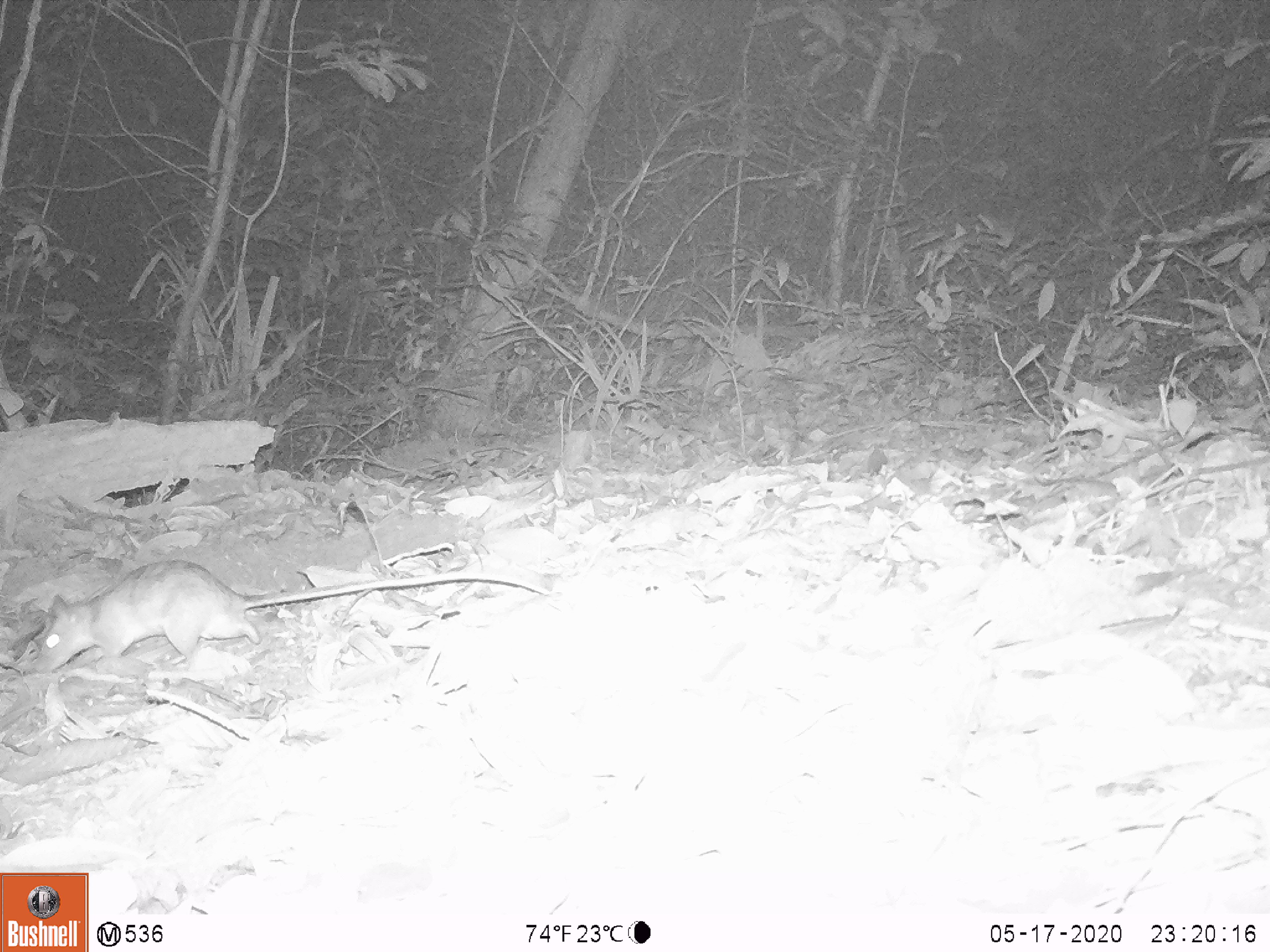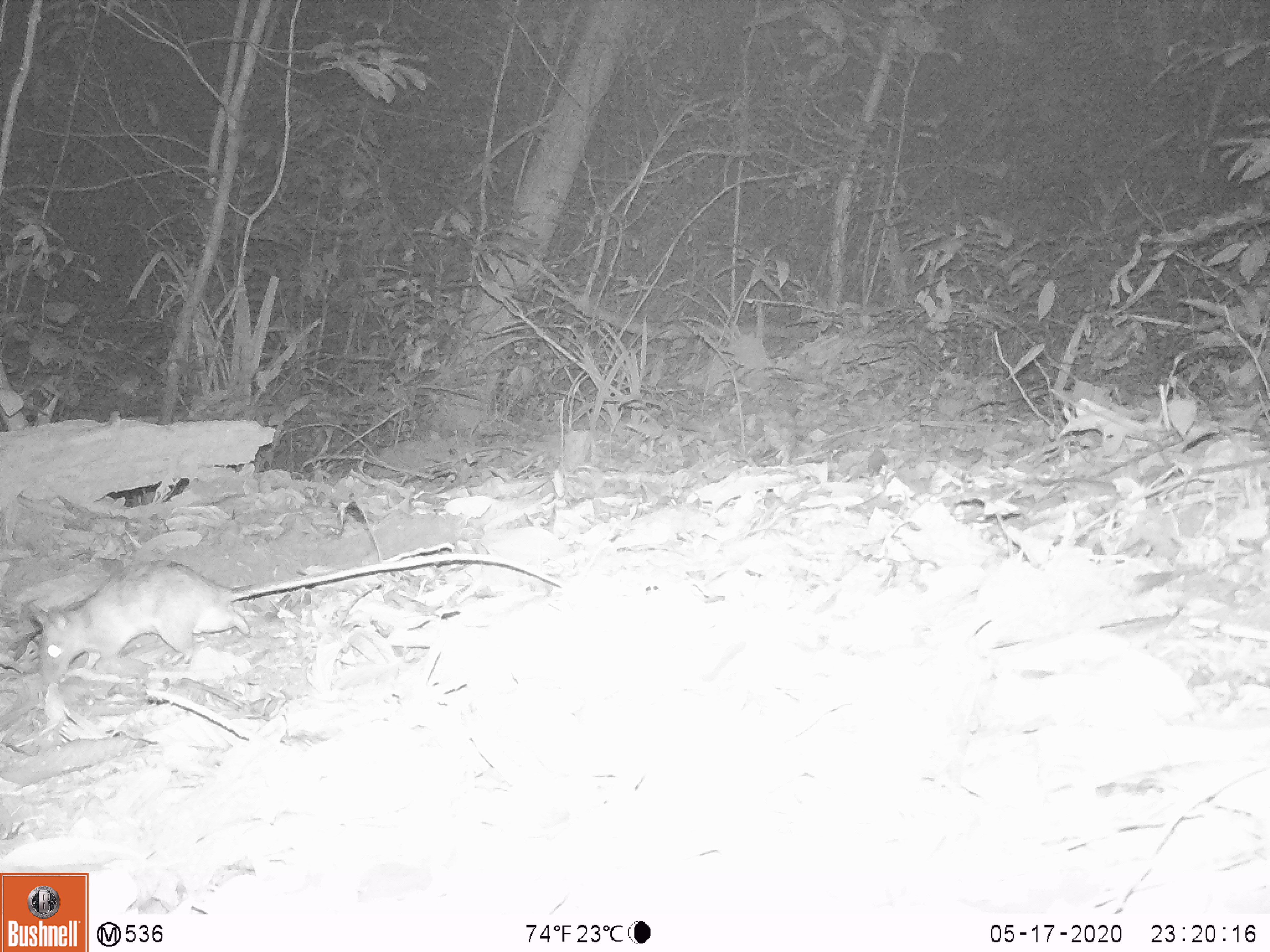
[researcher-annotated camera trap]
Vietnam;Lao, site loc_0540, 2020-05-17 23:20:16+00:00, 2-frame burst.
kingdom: Animalia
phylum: Chordata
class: Mammalia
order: Rodentia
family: Muridae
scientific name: Muridae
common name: old-world mice and rats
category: unidentified murid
Unidentified murid (old-world mice and rats) (Muridae). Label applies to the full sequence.